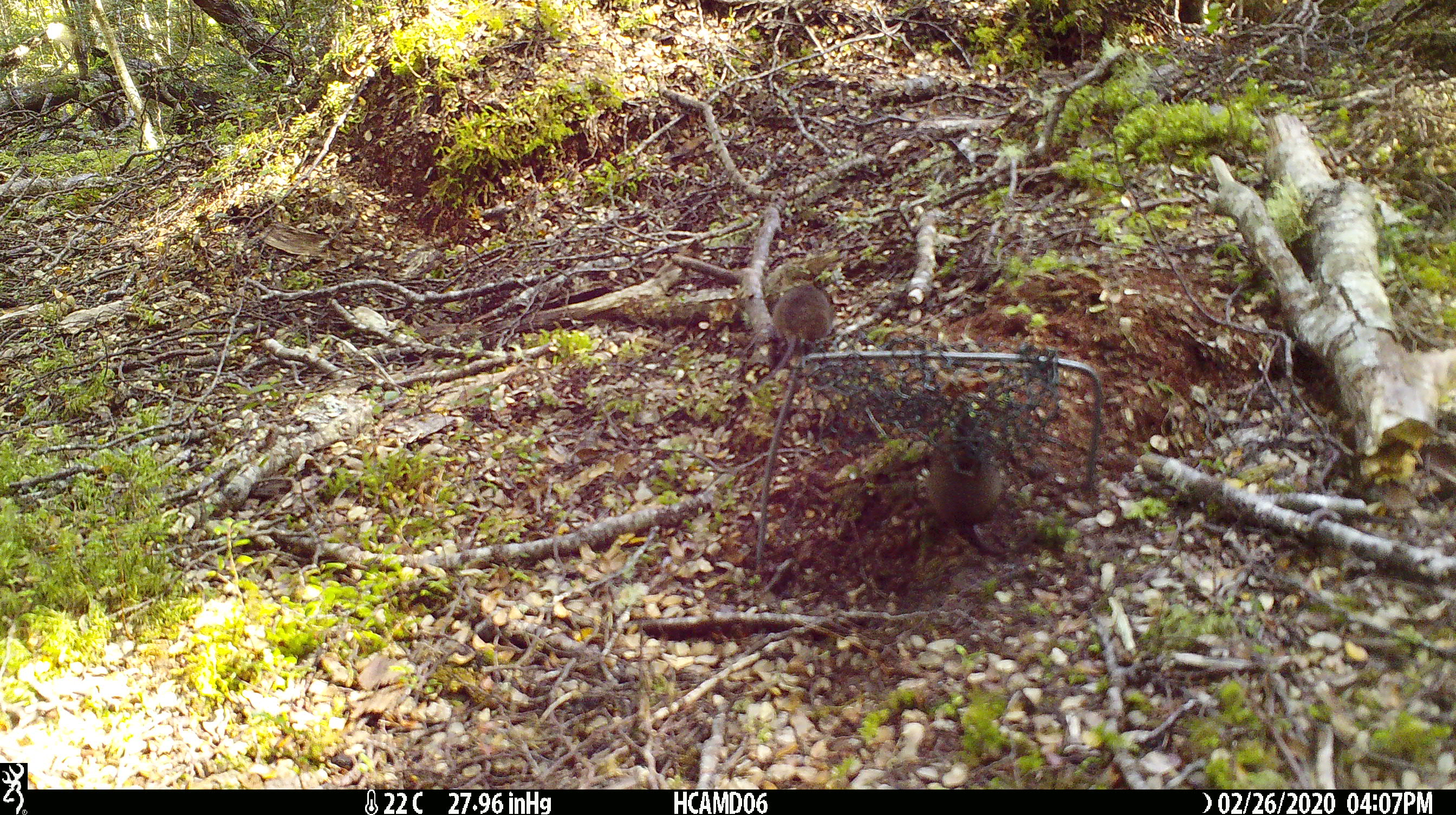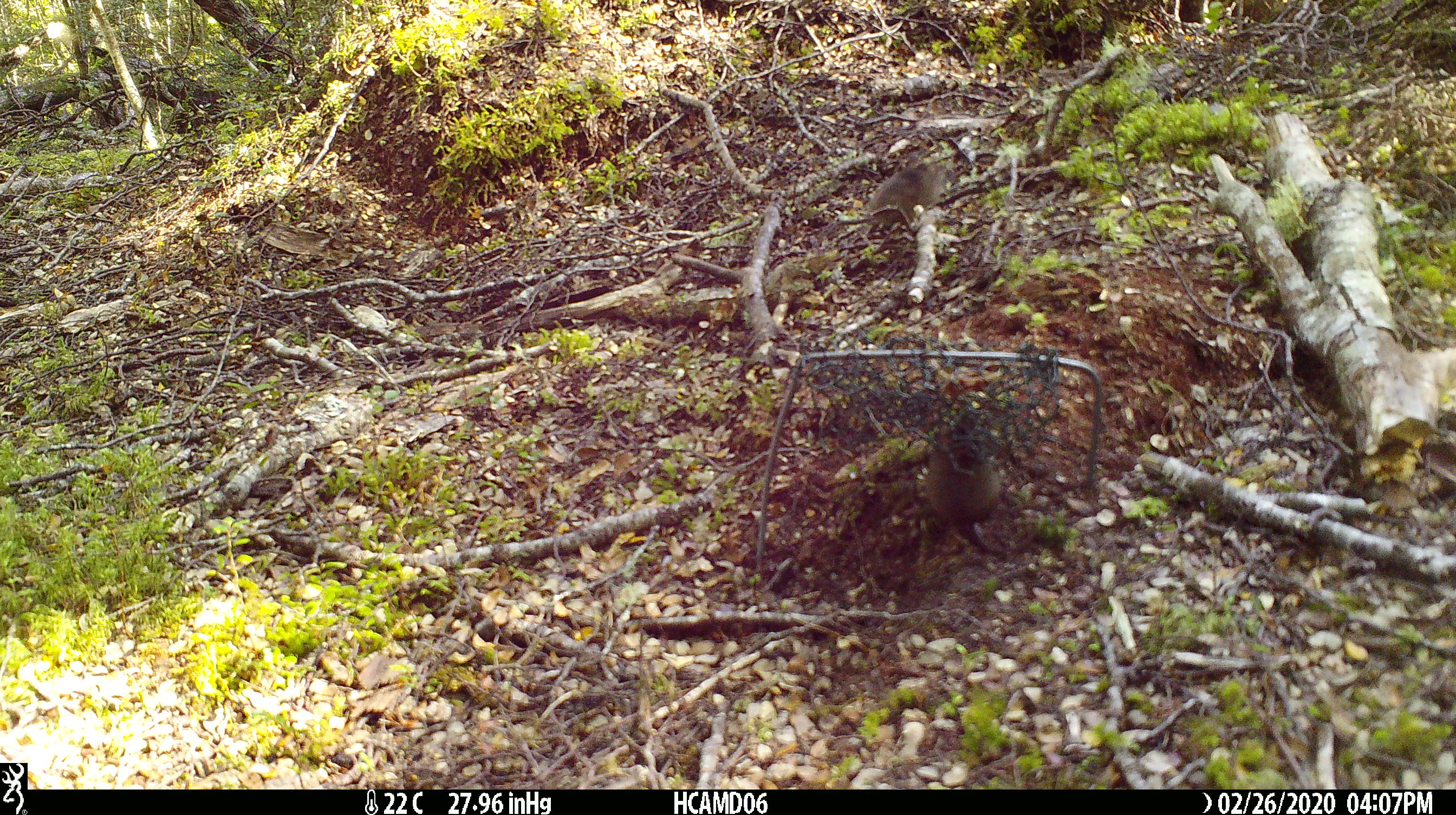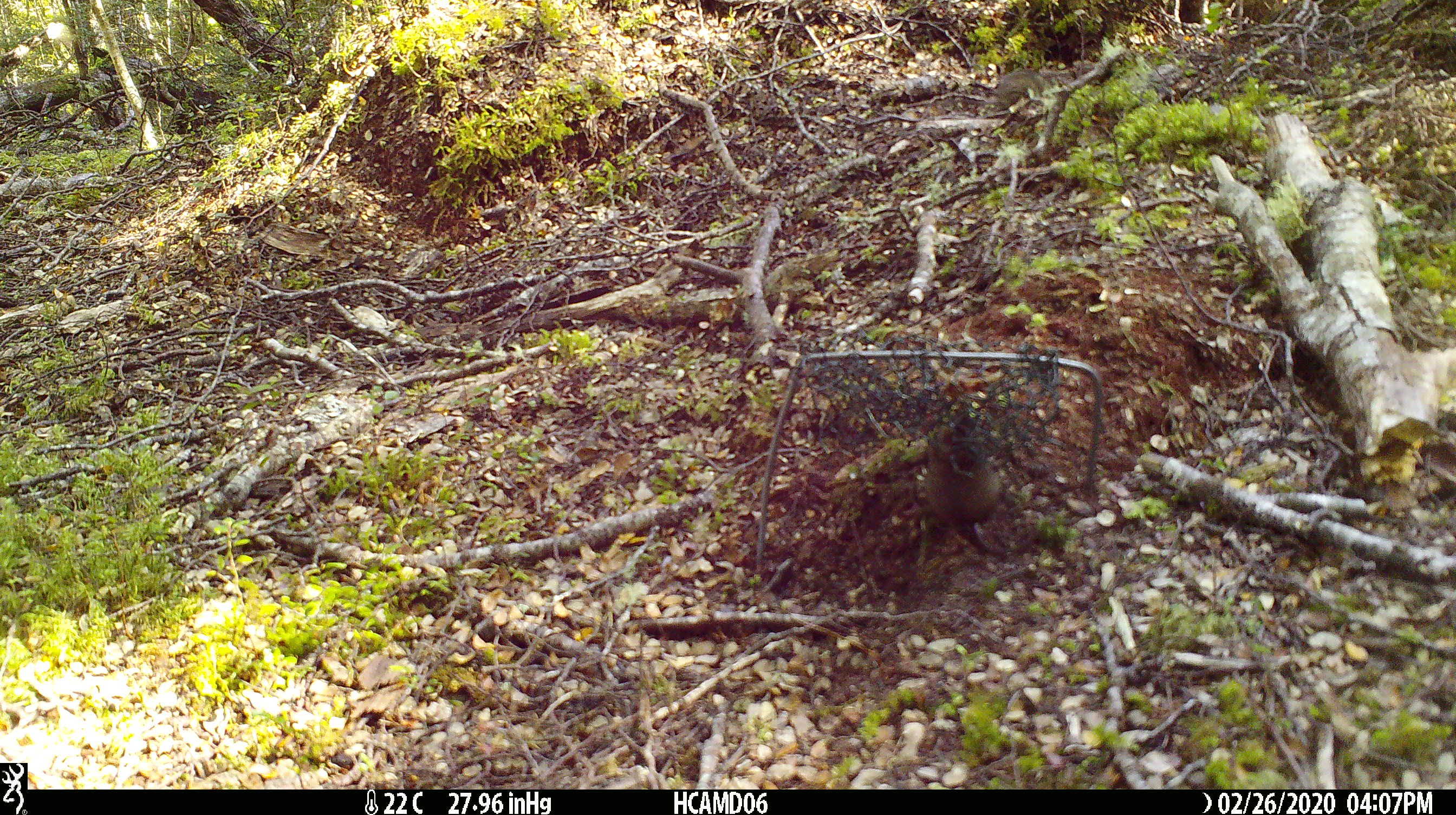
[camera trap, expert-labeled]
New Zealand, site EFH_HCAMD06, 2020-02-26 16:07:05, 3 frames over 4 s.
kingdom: Animalia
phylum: Chordata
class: Mammalia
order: Rodentia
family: Muridae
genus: Mus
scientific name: Mus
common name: mouse